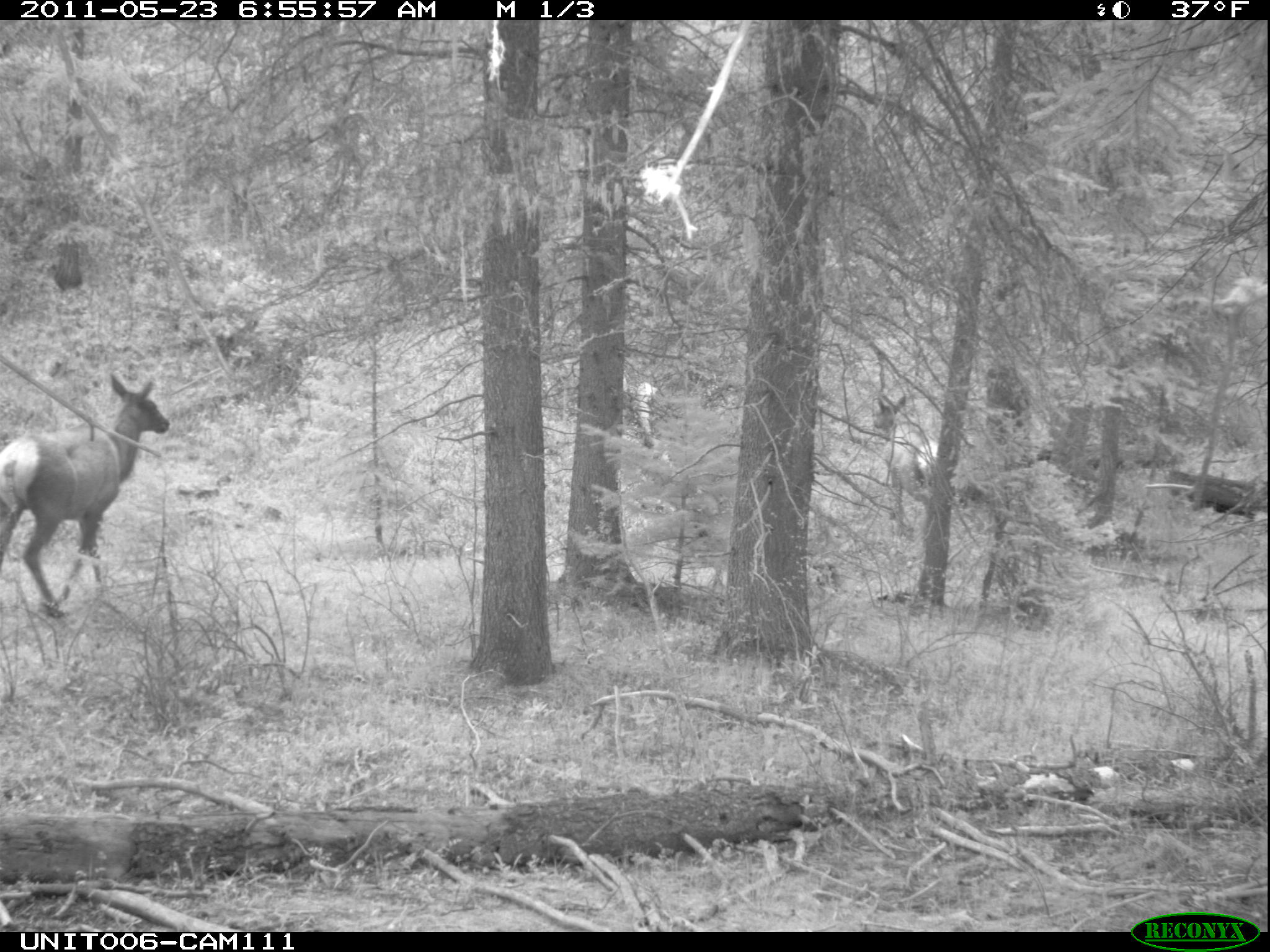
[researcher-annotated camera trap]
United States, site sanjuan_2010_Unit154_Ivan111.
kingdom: Animalia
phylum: Chordata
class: Mammalia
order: Artiodactyla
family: Cervidae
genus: Cervus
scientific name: Cervus elaphus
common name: red deer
Cervus elaphus (red deer).